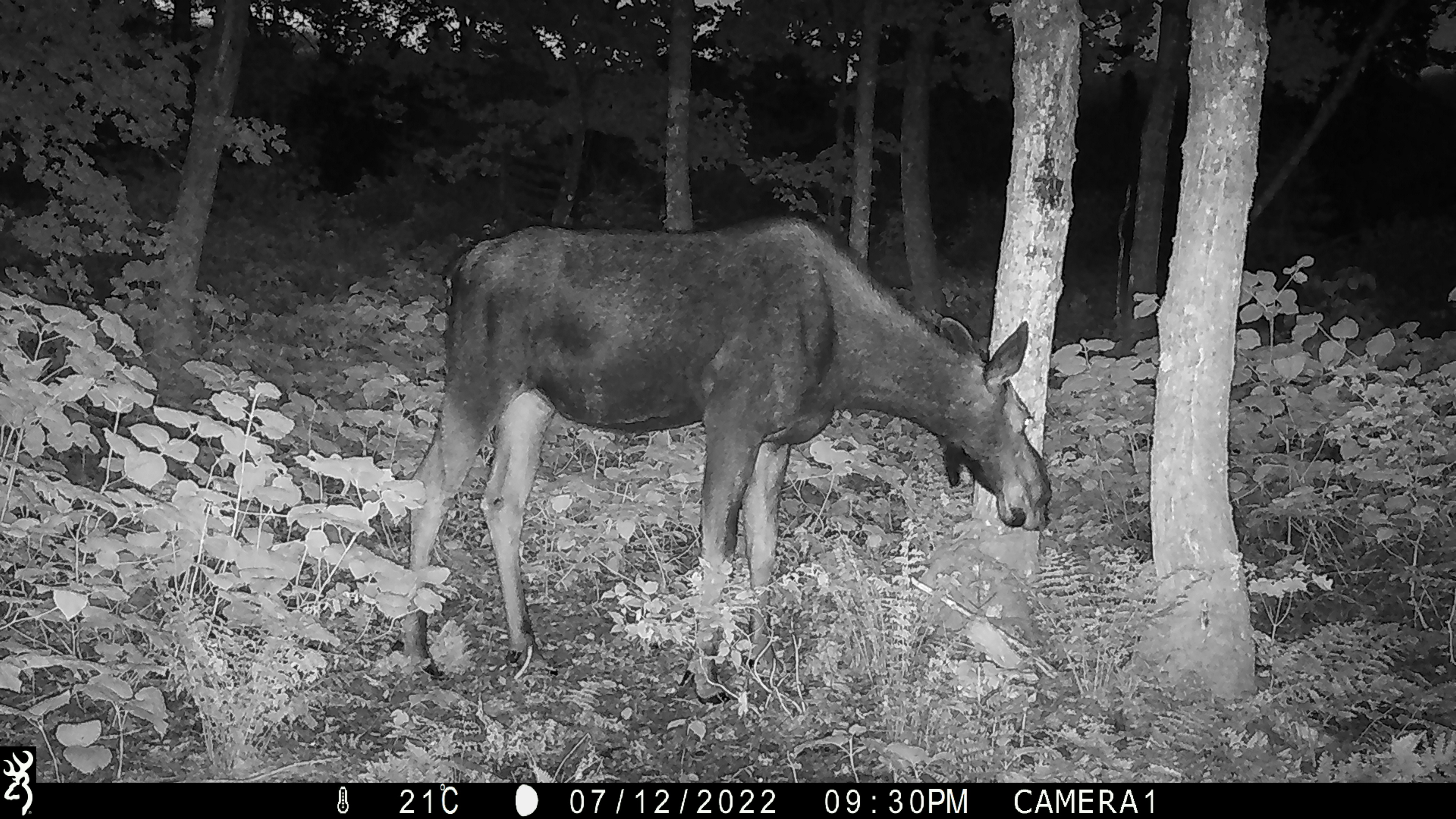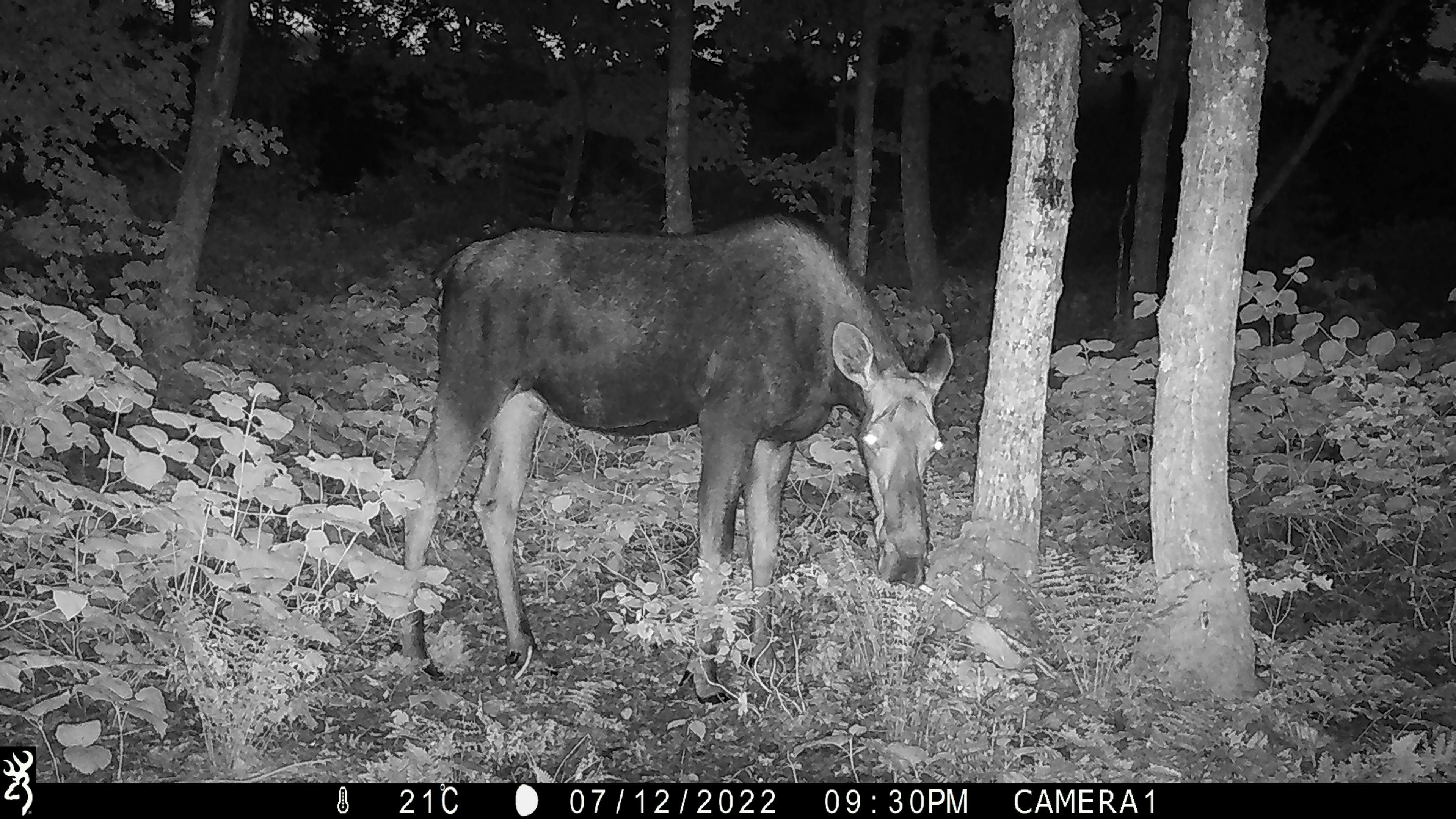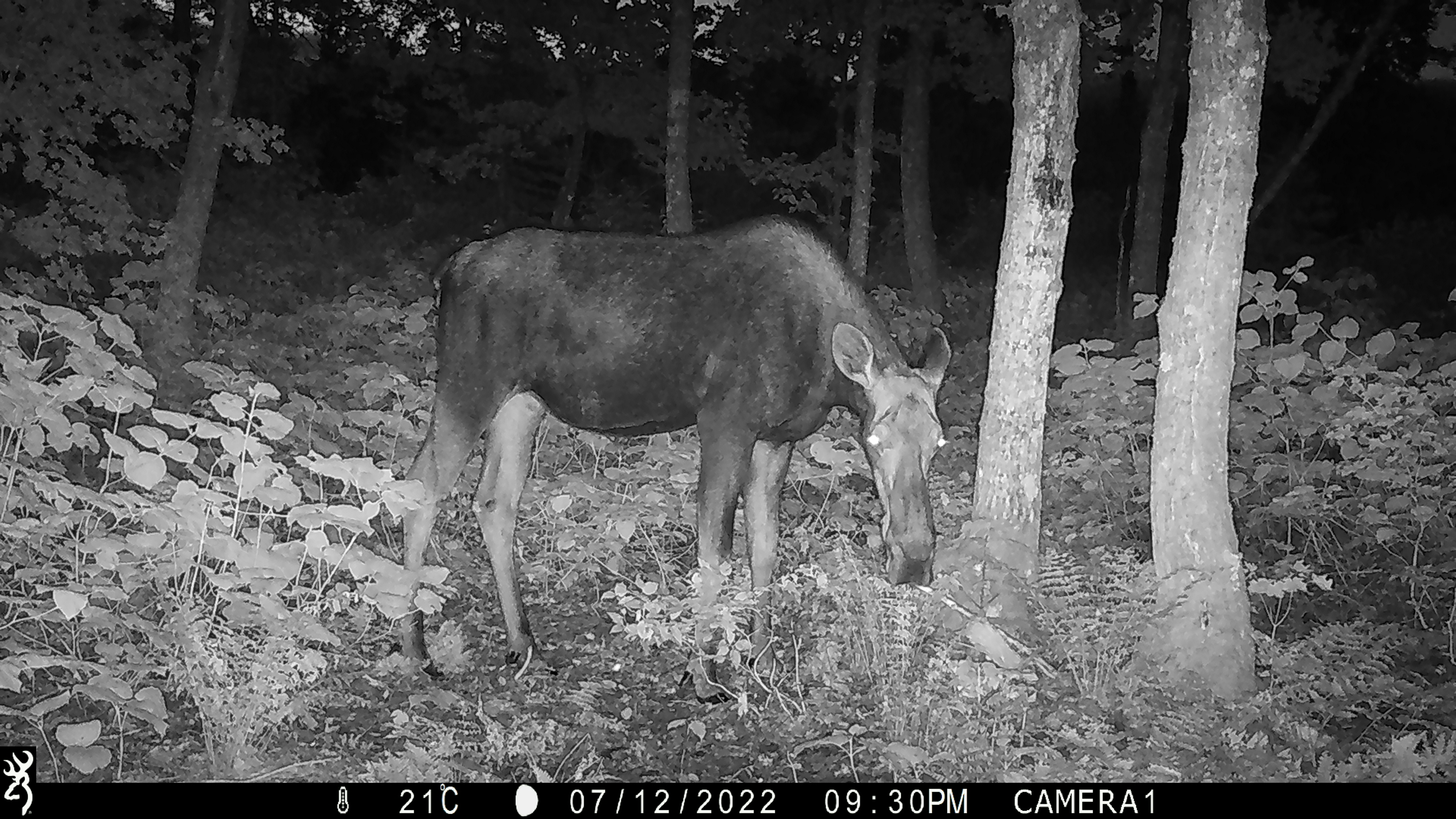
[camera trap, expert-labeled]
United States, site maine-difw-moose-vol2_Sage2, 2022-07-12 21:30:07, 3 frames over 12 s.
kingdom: Animalia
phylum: Chordata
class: Mammalia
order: Artiodactyla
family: Cervidae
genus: Alces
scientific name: Alces alces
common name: moose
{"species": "moose (Alces alces)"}